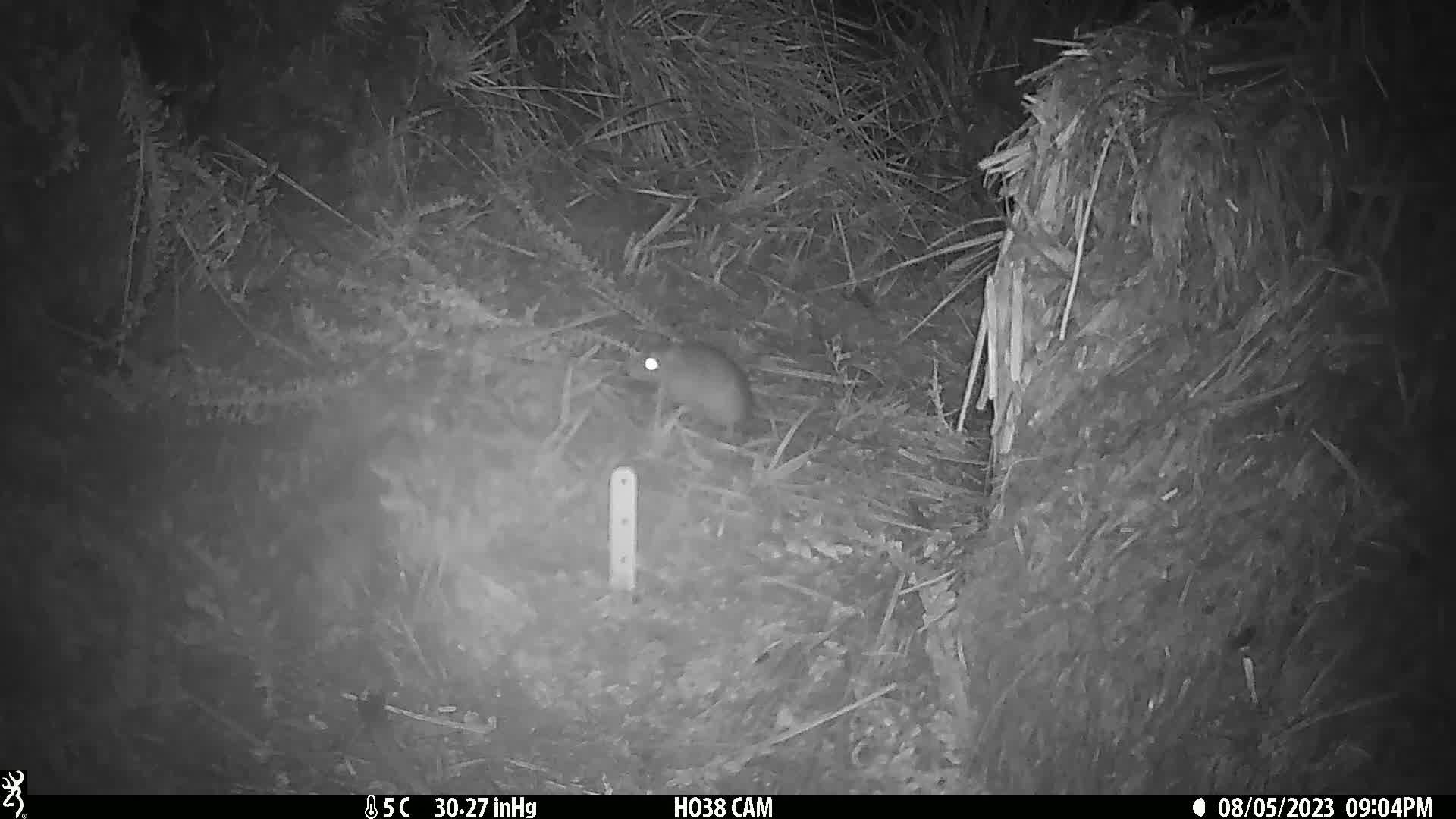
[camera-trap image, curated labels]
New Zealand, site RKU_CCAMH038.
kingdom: Animalia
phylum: Chordata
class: Mammalia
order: Rodentia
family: Muridae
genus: Rattus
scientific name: Rattus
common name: rat